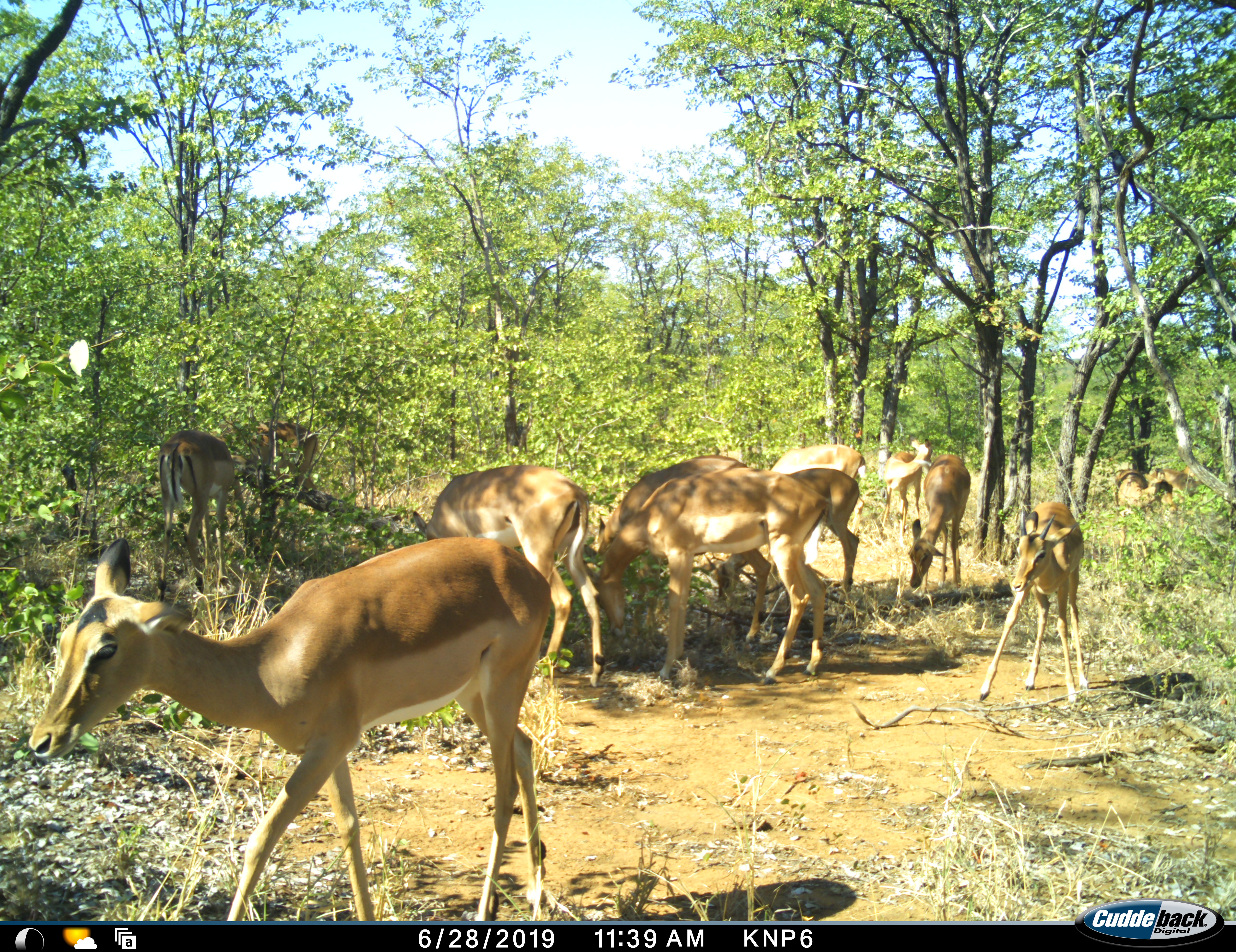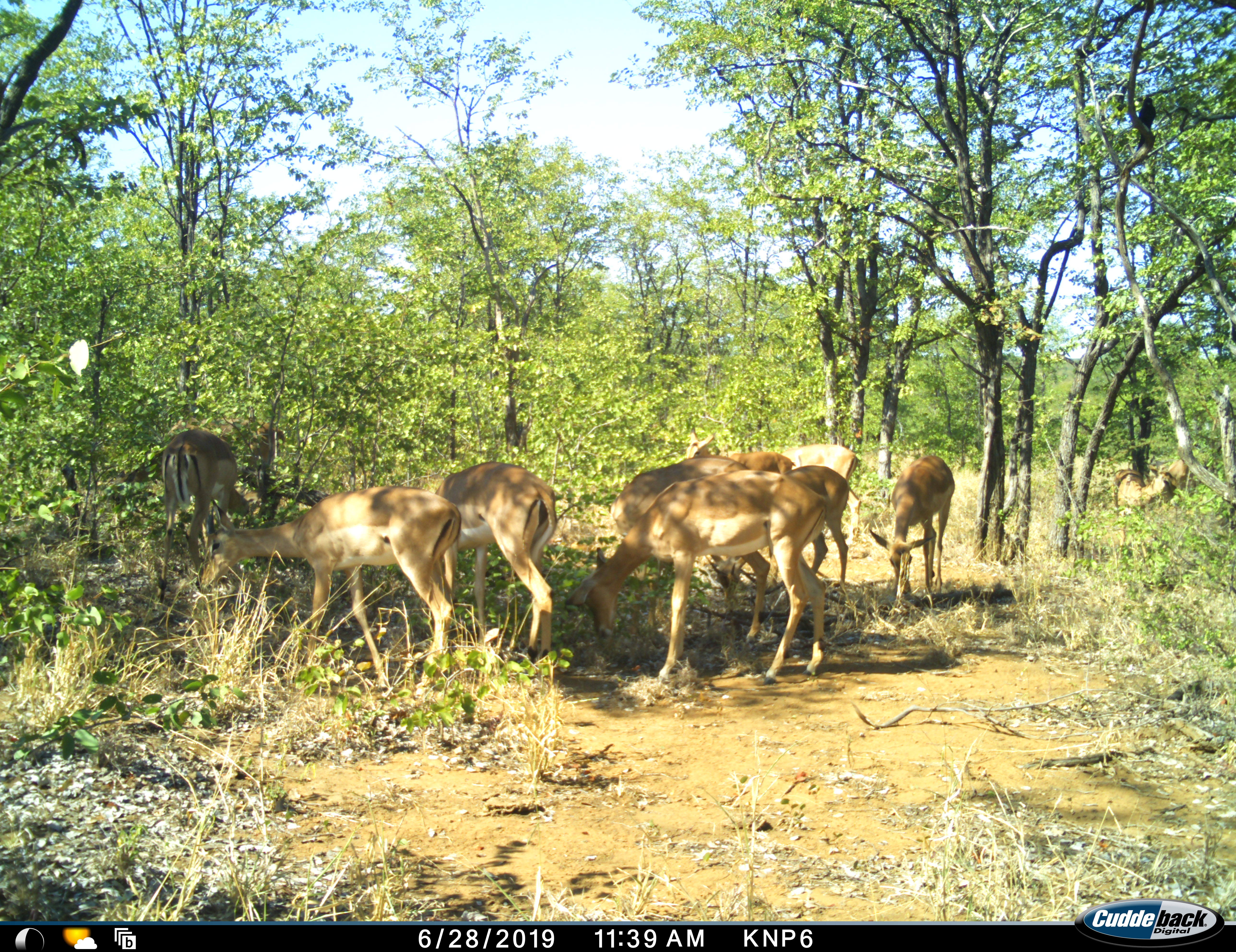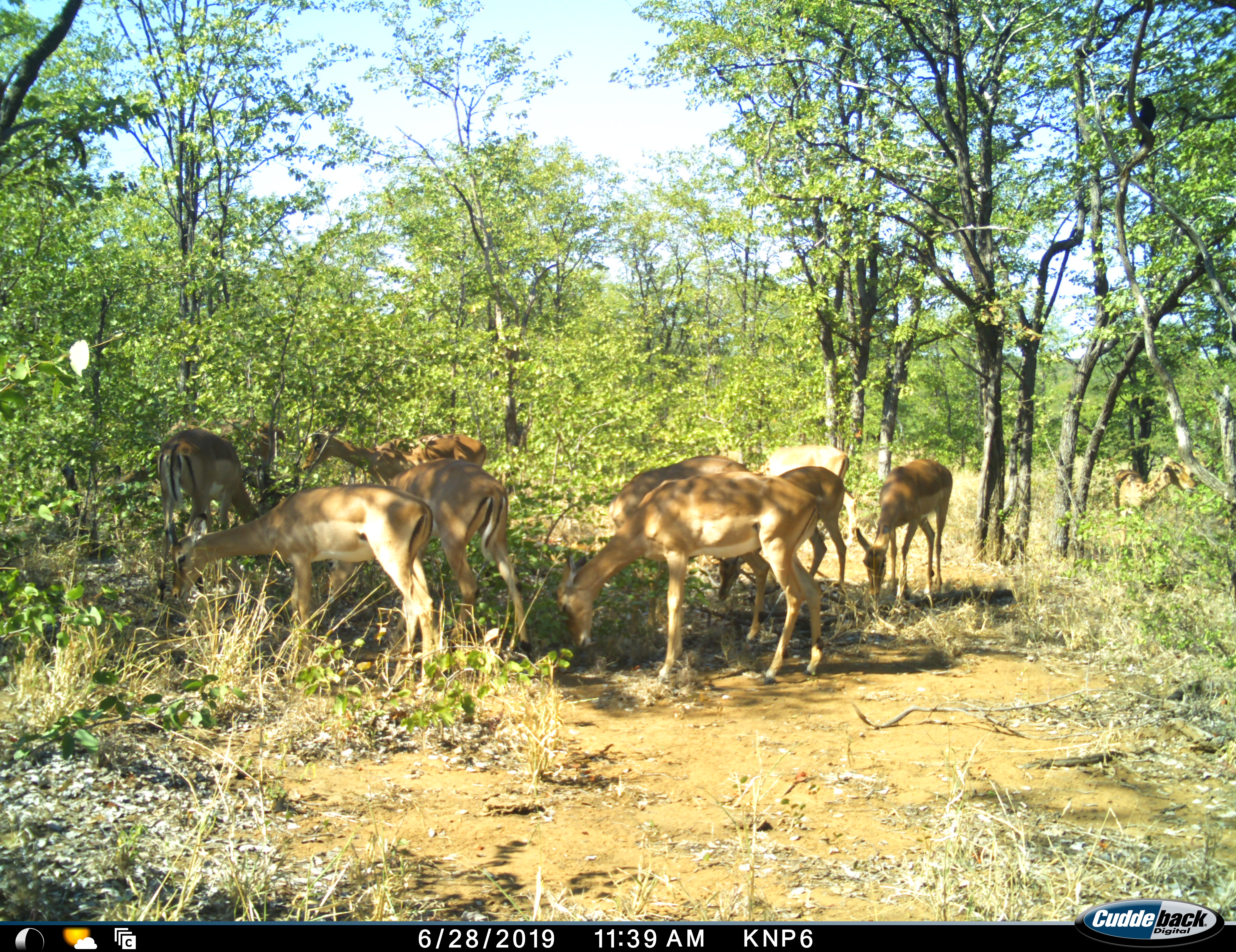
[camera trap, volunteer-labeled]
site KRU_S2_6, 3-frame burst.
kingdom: Animalia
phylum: Chordata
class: Mammalia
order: Artiodactyla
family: Bovidae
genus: Aepyceros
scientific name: Aepyceros melampus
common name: impala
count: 11-50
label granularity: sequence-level